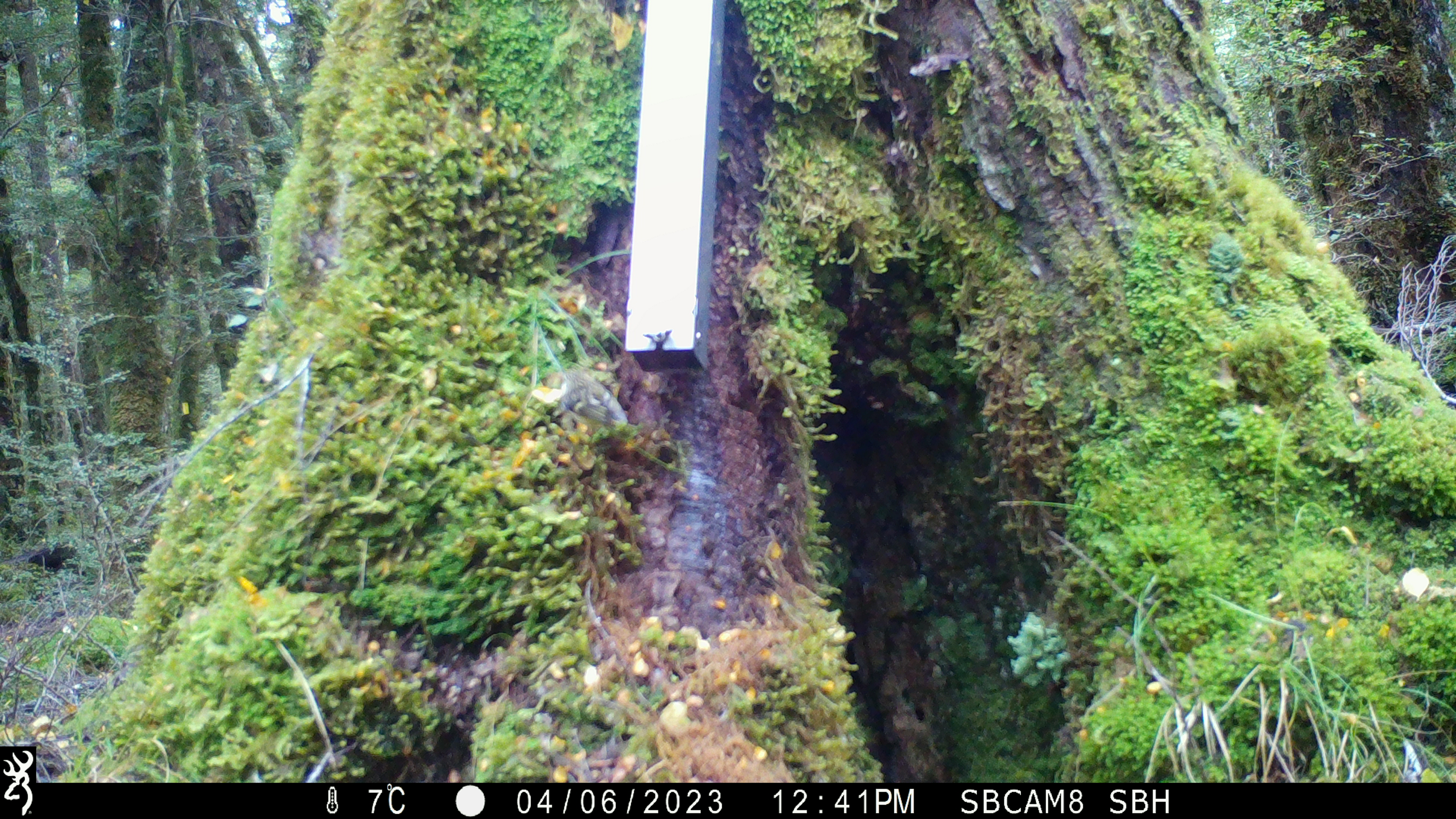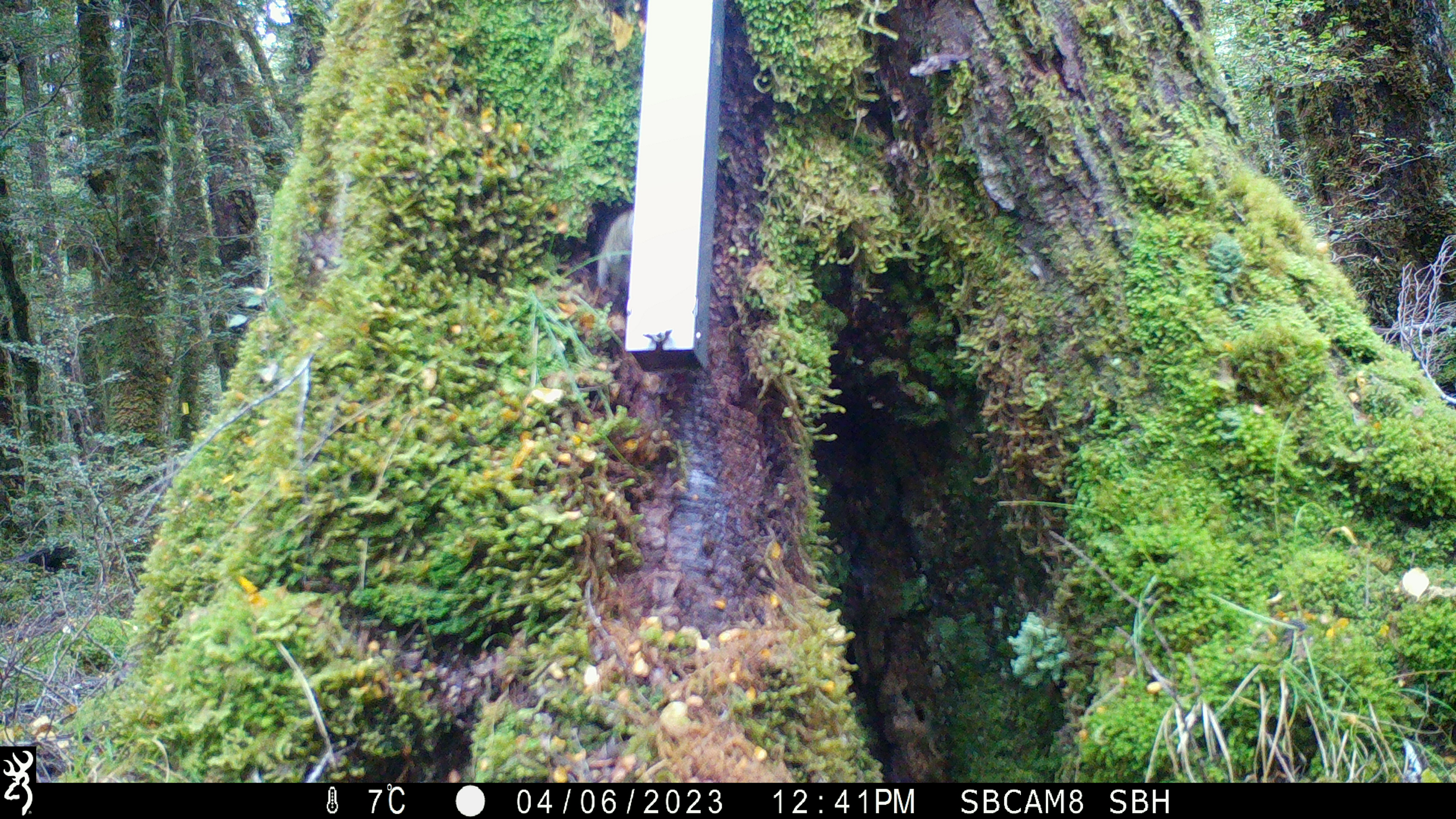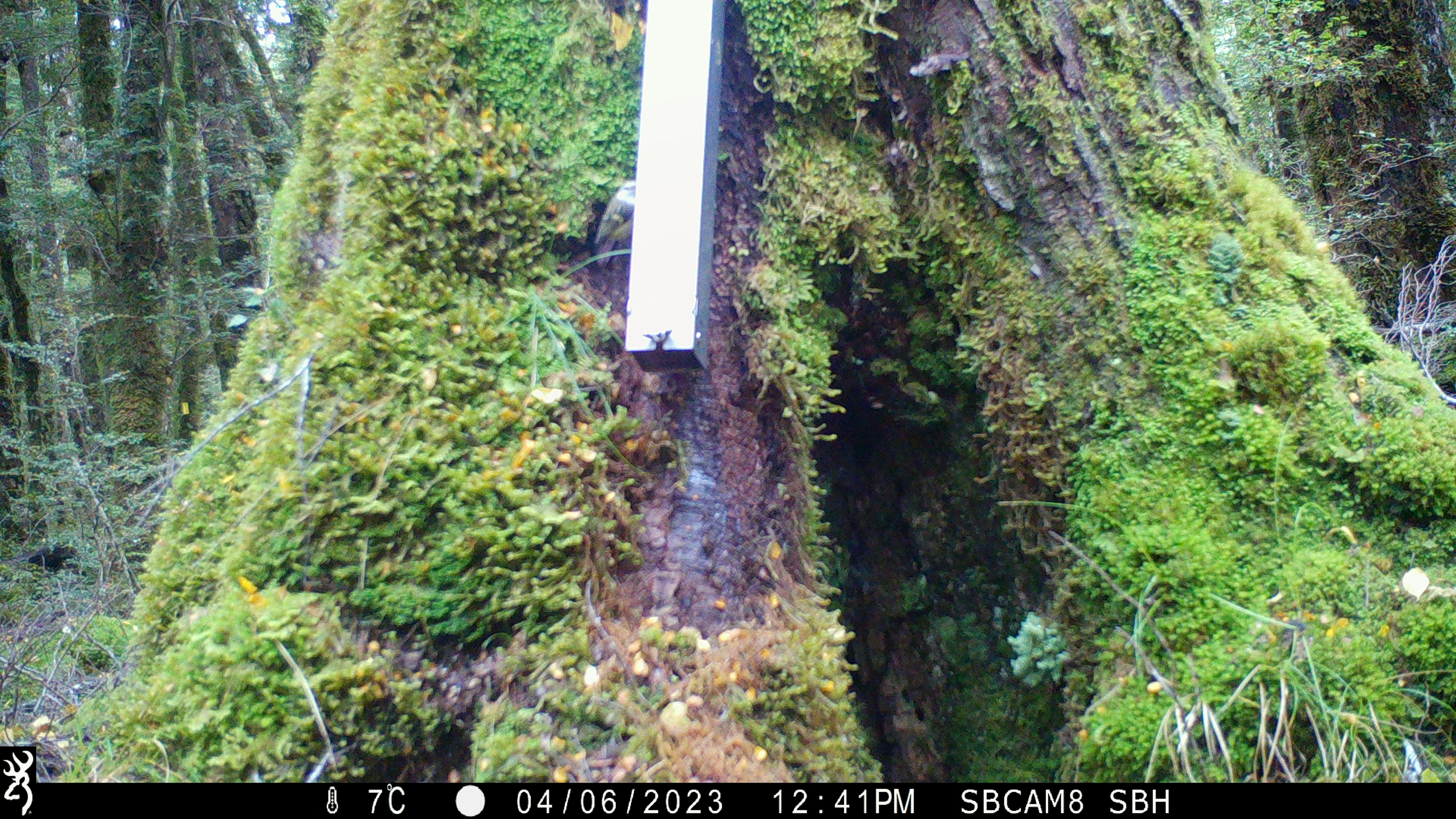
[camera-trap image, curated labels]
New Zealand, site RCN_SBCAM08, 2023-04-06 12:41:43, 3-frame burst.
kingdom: Animalia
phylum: Chordata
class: Aves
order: Passeriformes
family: Acanthisittidae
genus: Acanthisitta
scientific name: Acanthisitta chloris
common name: rifleman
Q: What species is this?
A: Rifleman (Acanthisitta chloris).